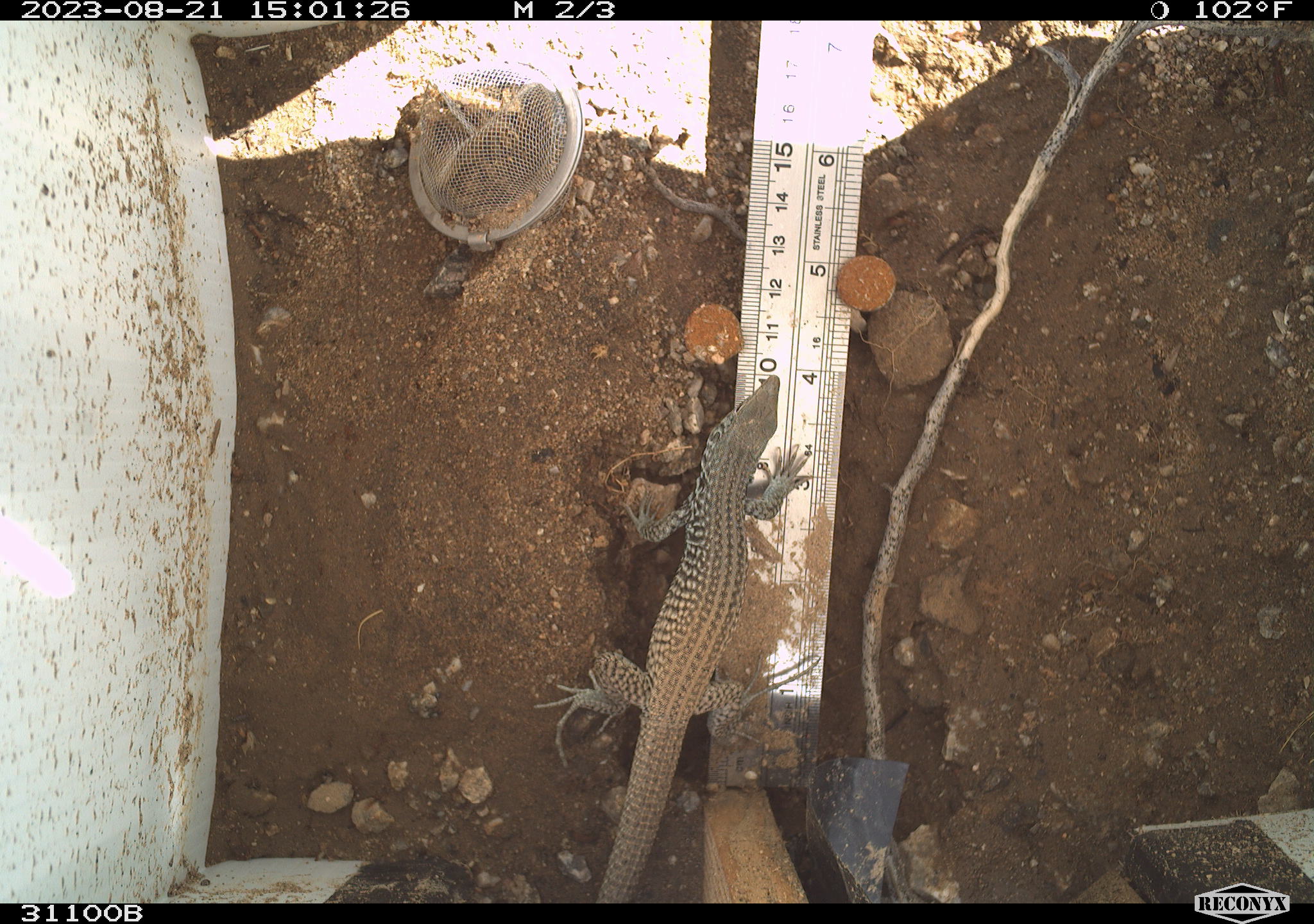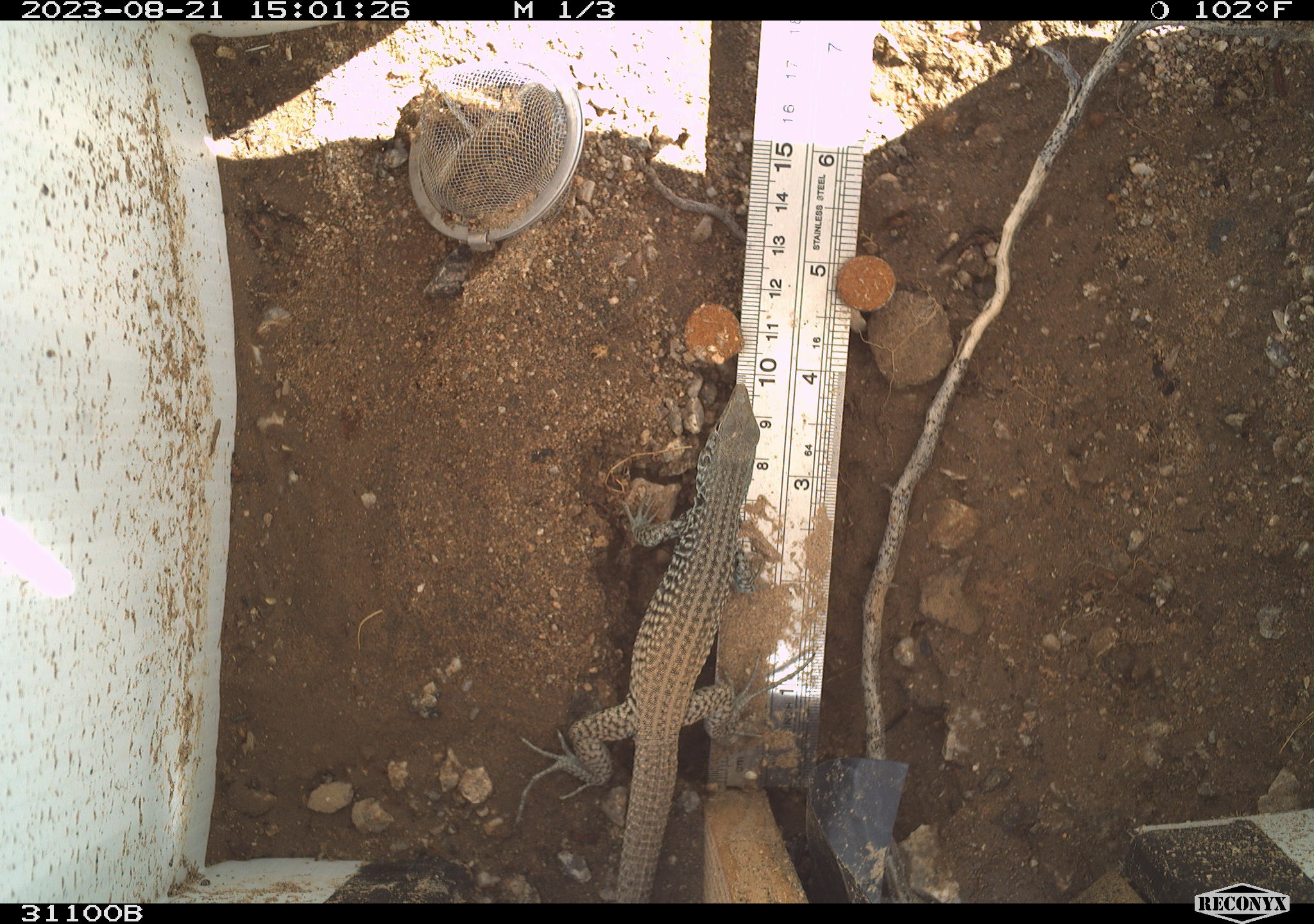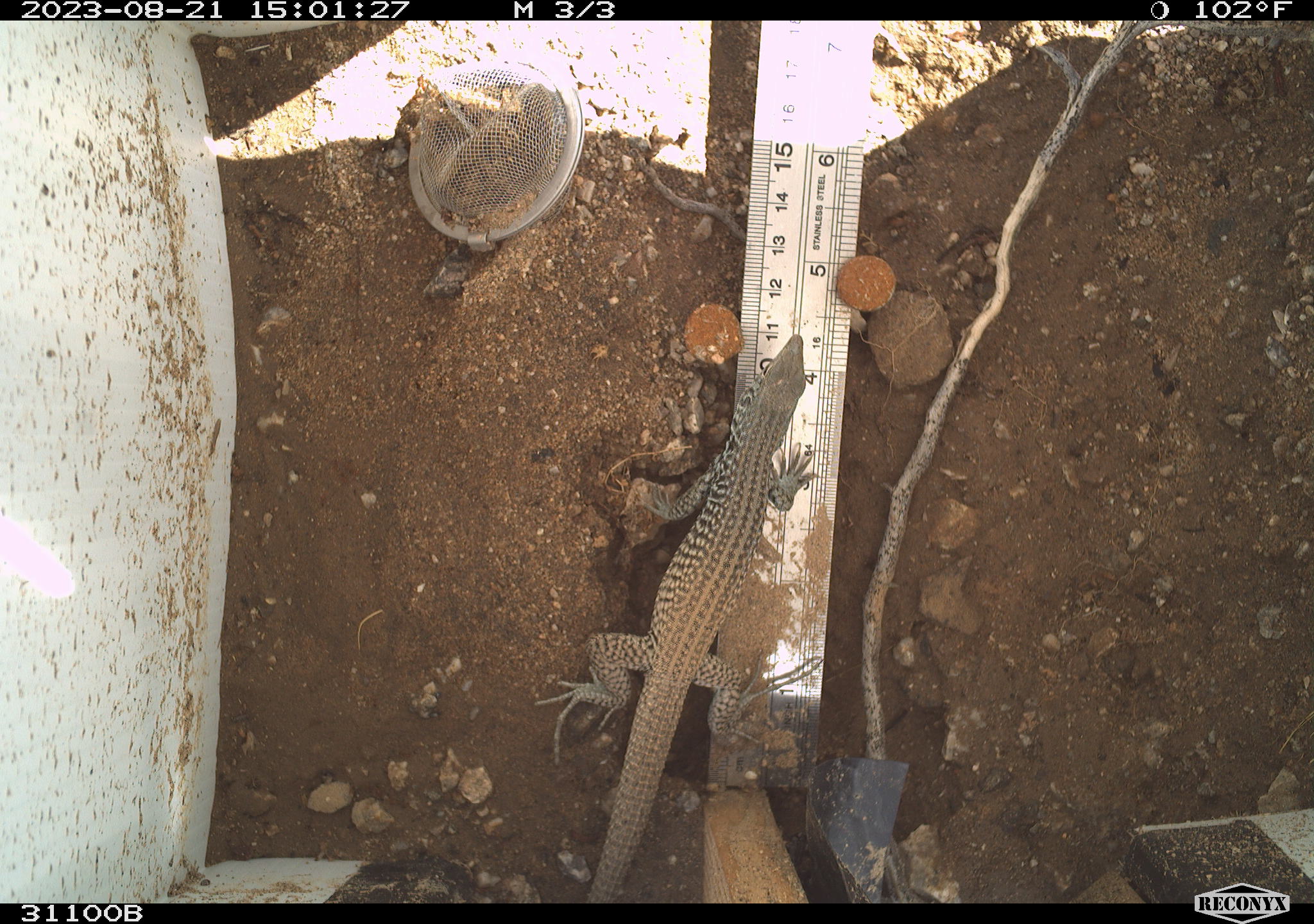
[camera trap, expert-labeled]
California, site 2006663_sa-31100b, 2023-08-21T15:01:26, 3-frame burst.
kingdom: Animalia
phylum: Chordata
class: Reptilia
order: Squamata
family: Teiidae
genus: Aspidoscelis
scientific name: Aspidoscelis tigris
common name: western whiptail